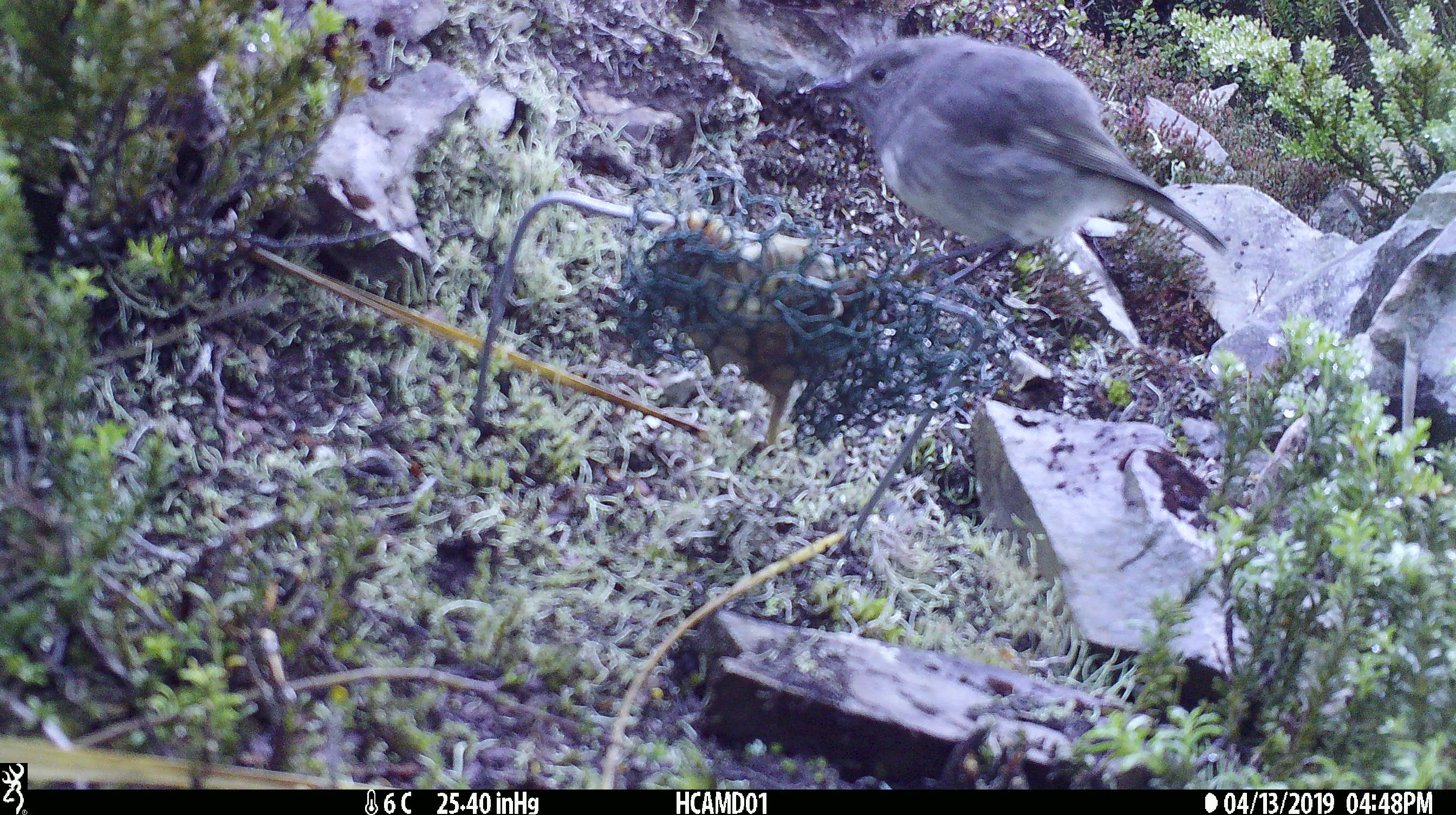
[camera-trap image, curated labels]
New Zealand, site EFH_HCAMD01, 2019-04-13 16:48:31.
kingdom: Animalia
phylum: Chordata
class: Aves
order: Passeriformes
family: Petroicidae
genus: Petroica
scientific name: Petroica australis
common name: new zealand robin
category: robin